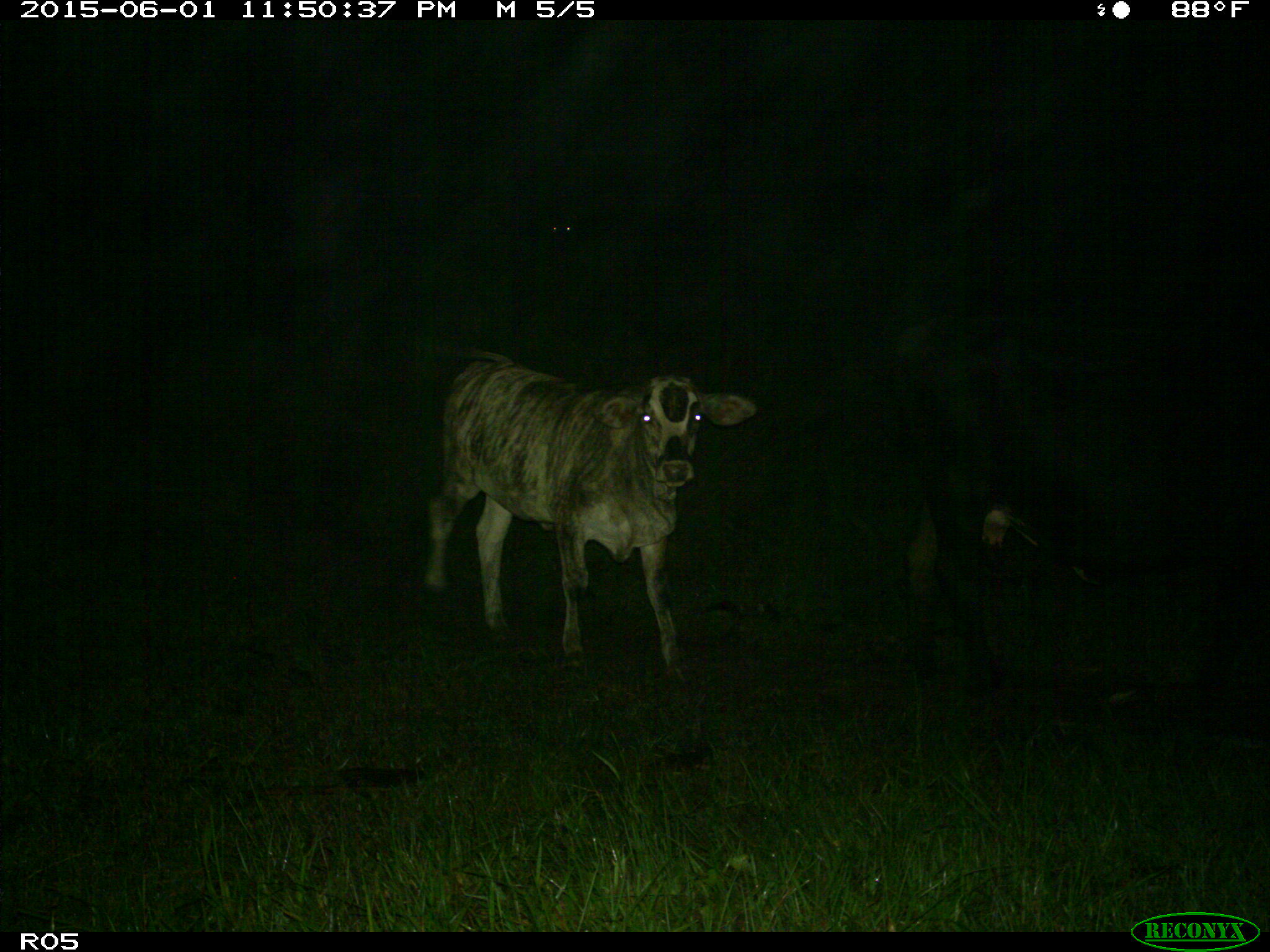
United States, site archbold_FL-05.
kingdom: Animalia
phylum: Chordata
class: Mammalia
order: Artiodactyla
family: Bovidae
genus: Bos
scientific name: Bos taurus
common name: domestic cow